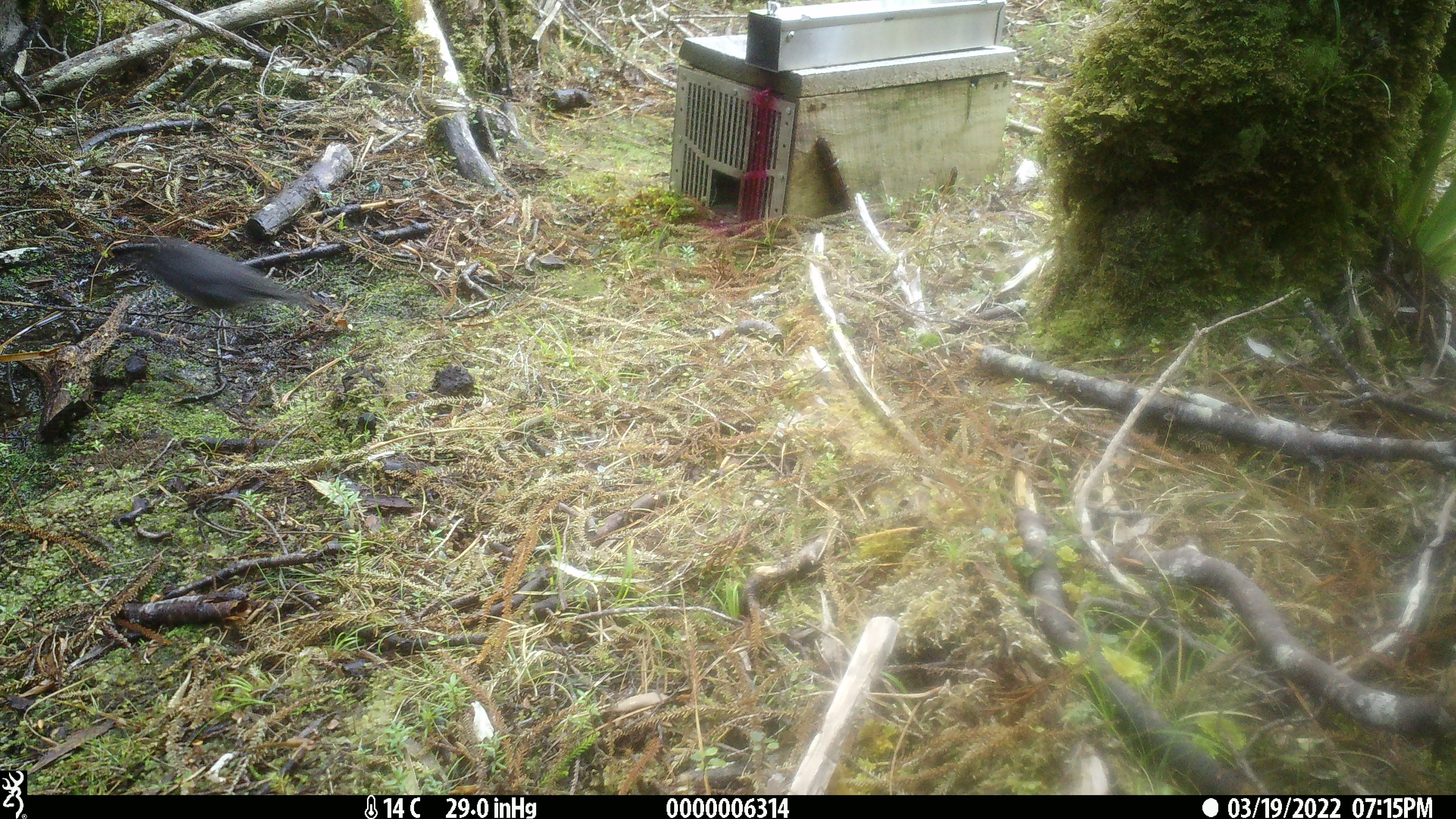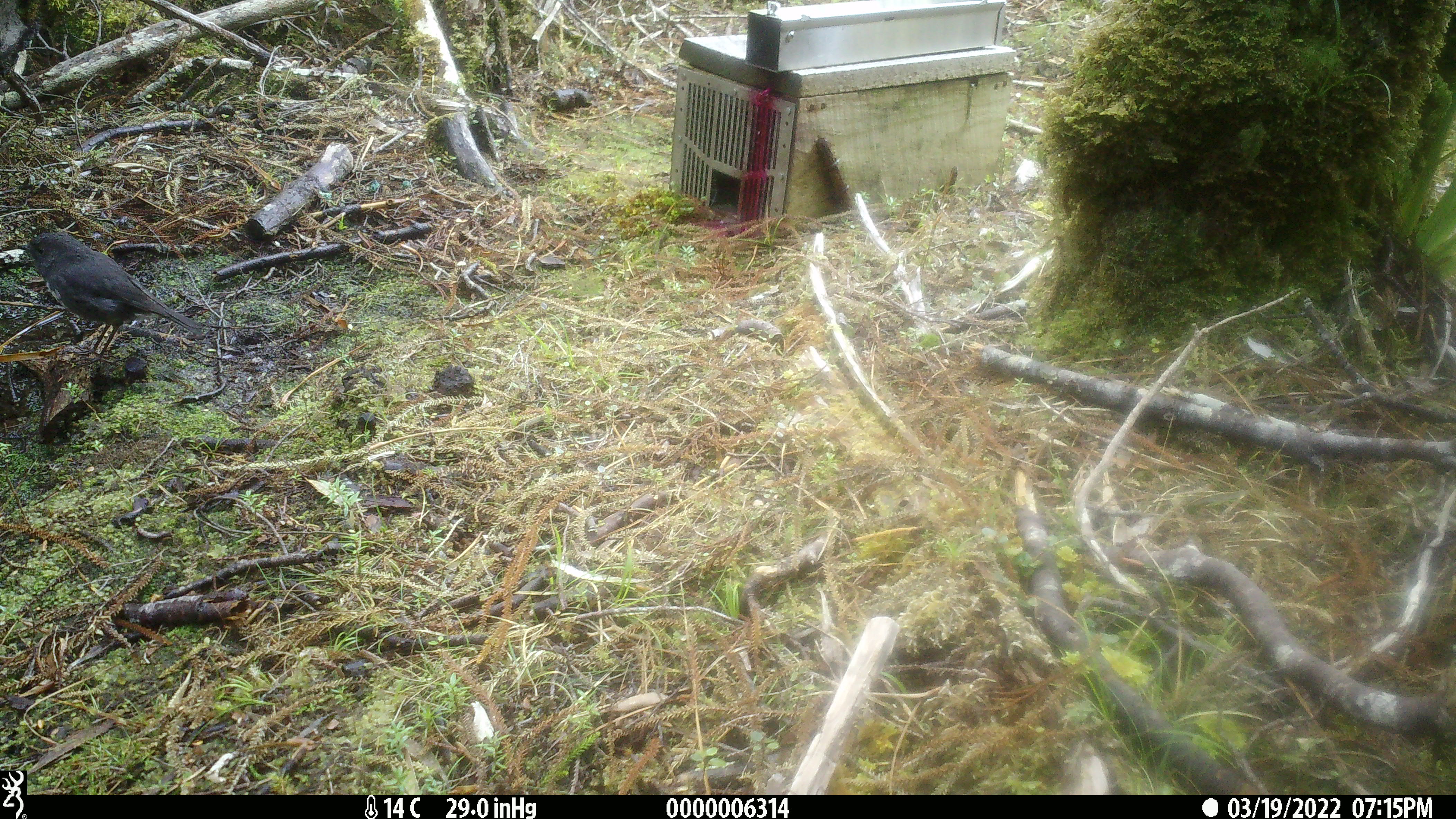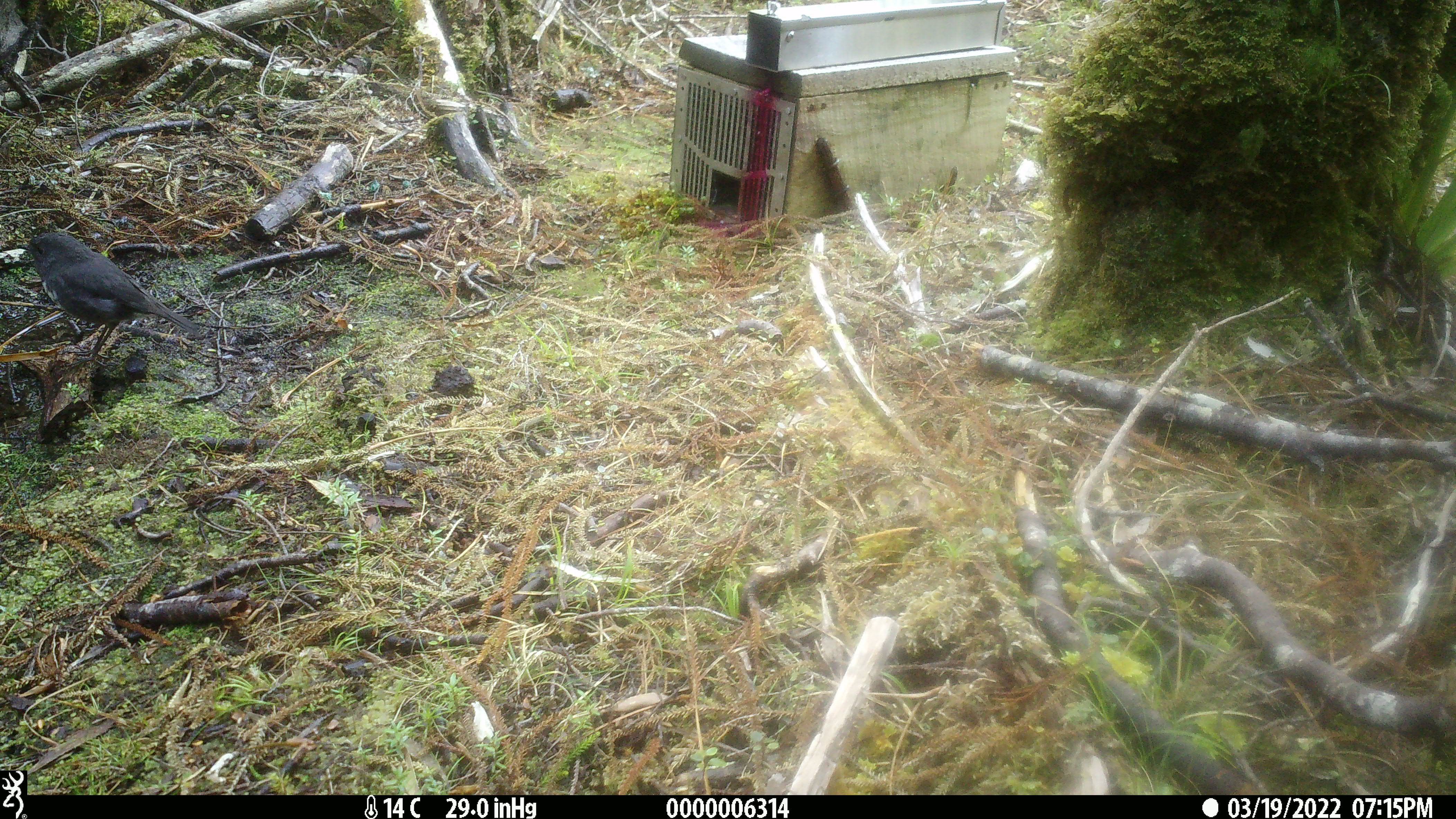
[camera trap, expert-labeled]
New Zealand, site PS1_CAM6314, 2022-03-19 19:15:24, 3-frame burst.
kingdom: Animalia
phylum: Chordata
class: Aves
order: Passeriformes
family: Petroicidae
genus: Petroica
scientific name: Petroica australis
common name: new zealand robin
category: robin